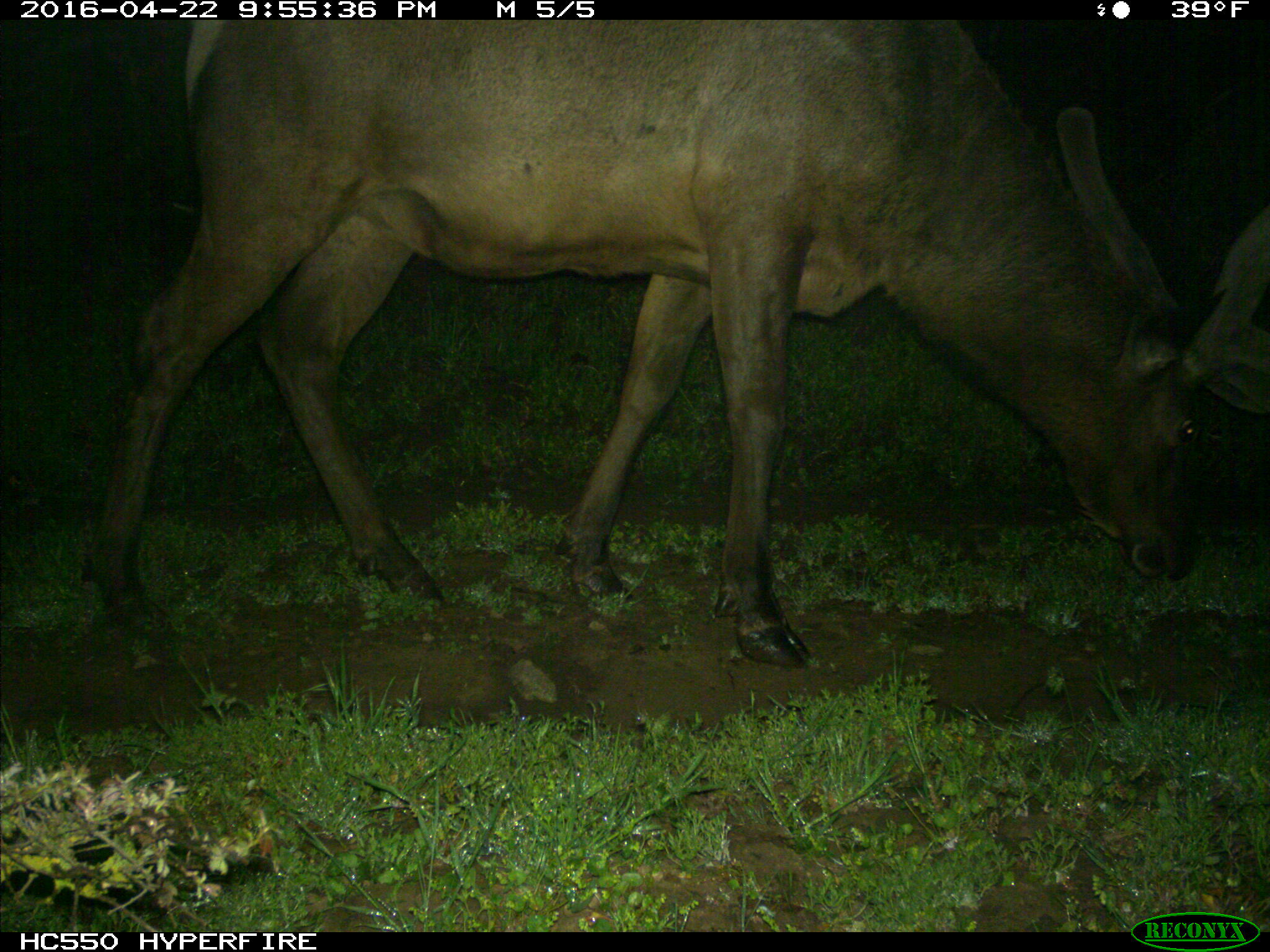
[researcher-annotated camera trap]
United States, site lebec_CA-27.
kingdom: Animalia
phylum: Chordata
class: Mammalia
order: Artiodactyla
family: Cervidae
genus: Cervus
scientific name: Cervus canadensis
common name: elk